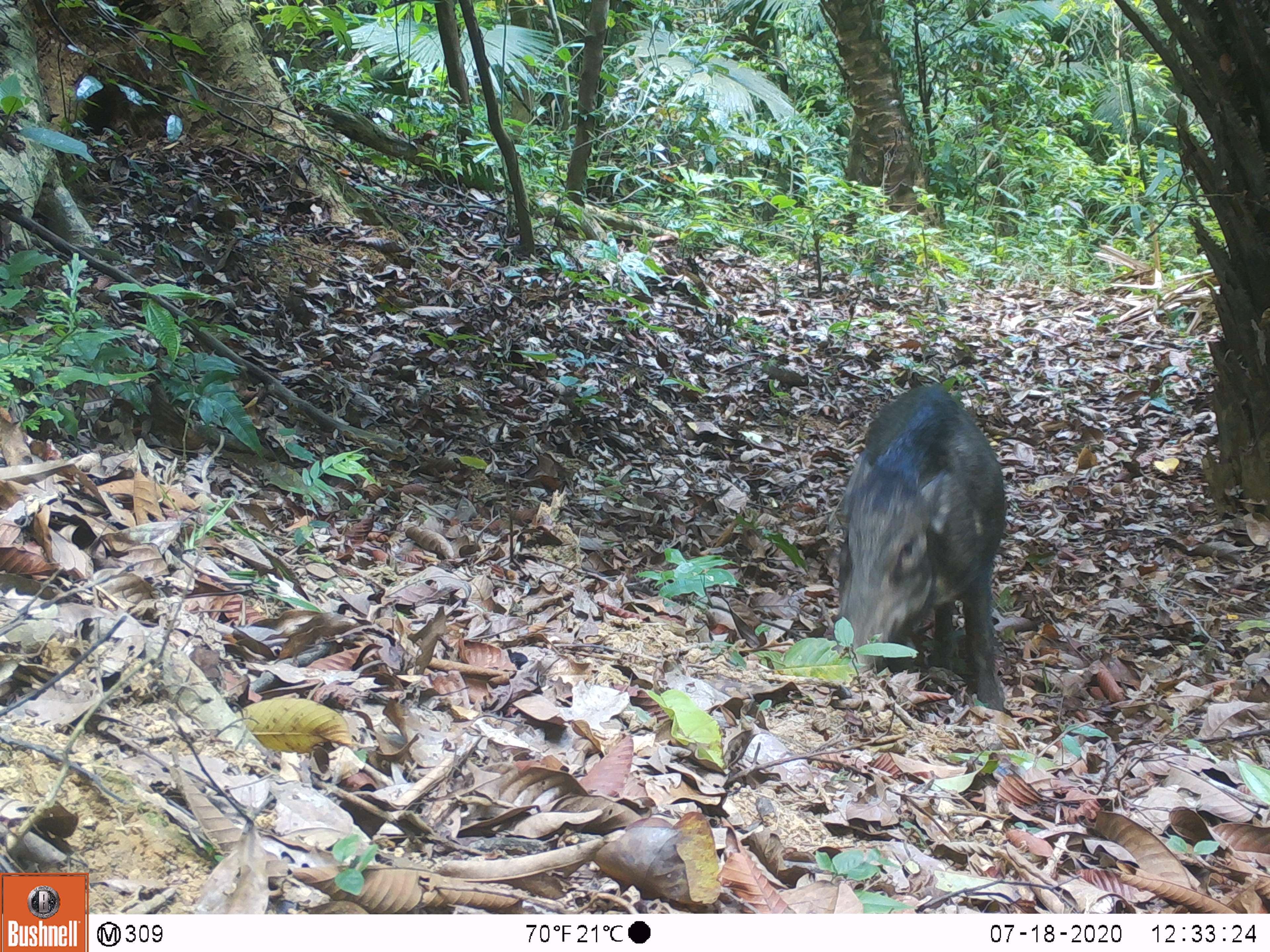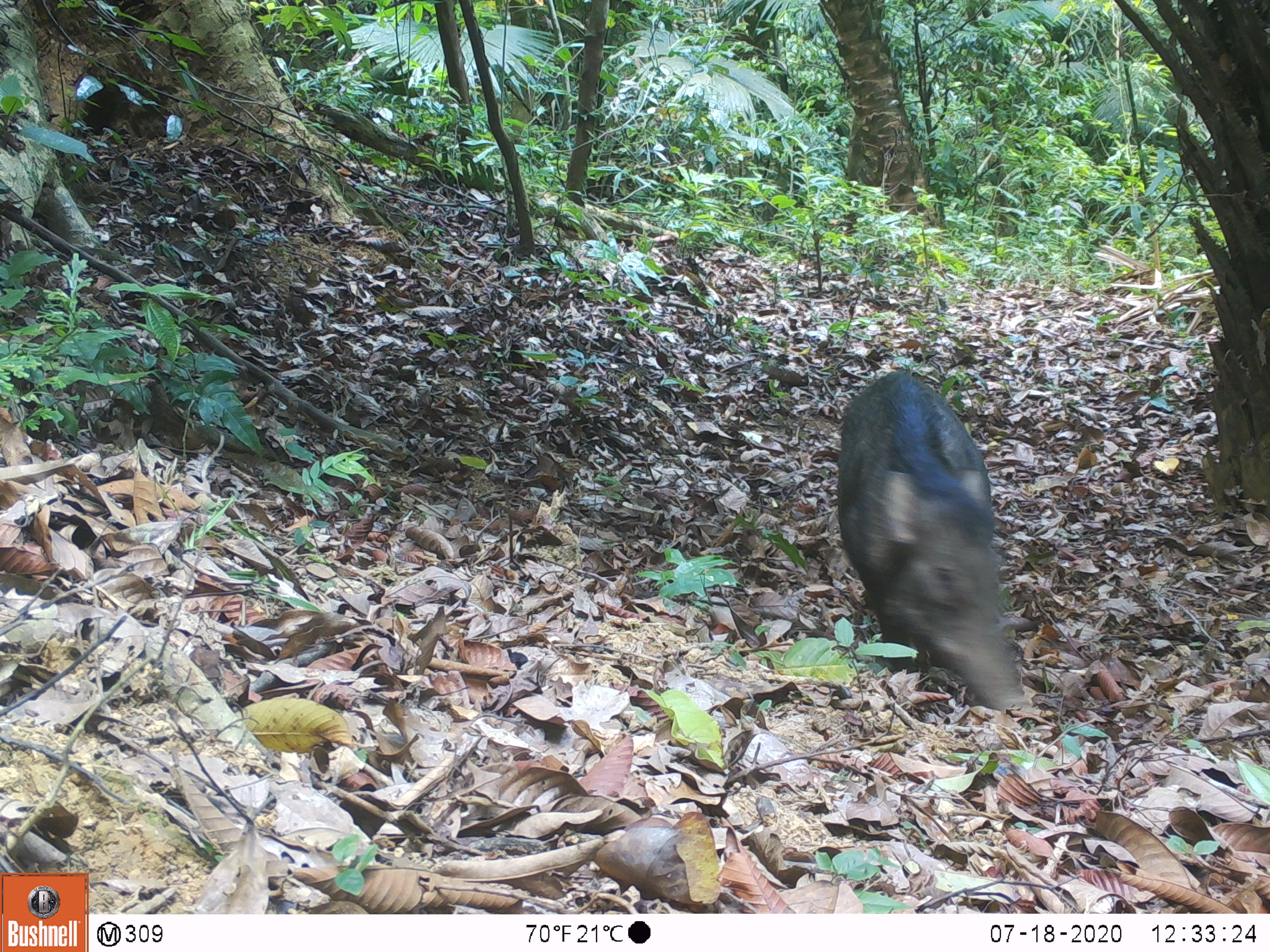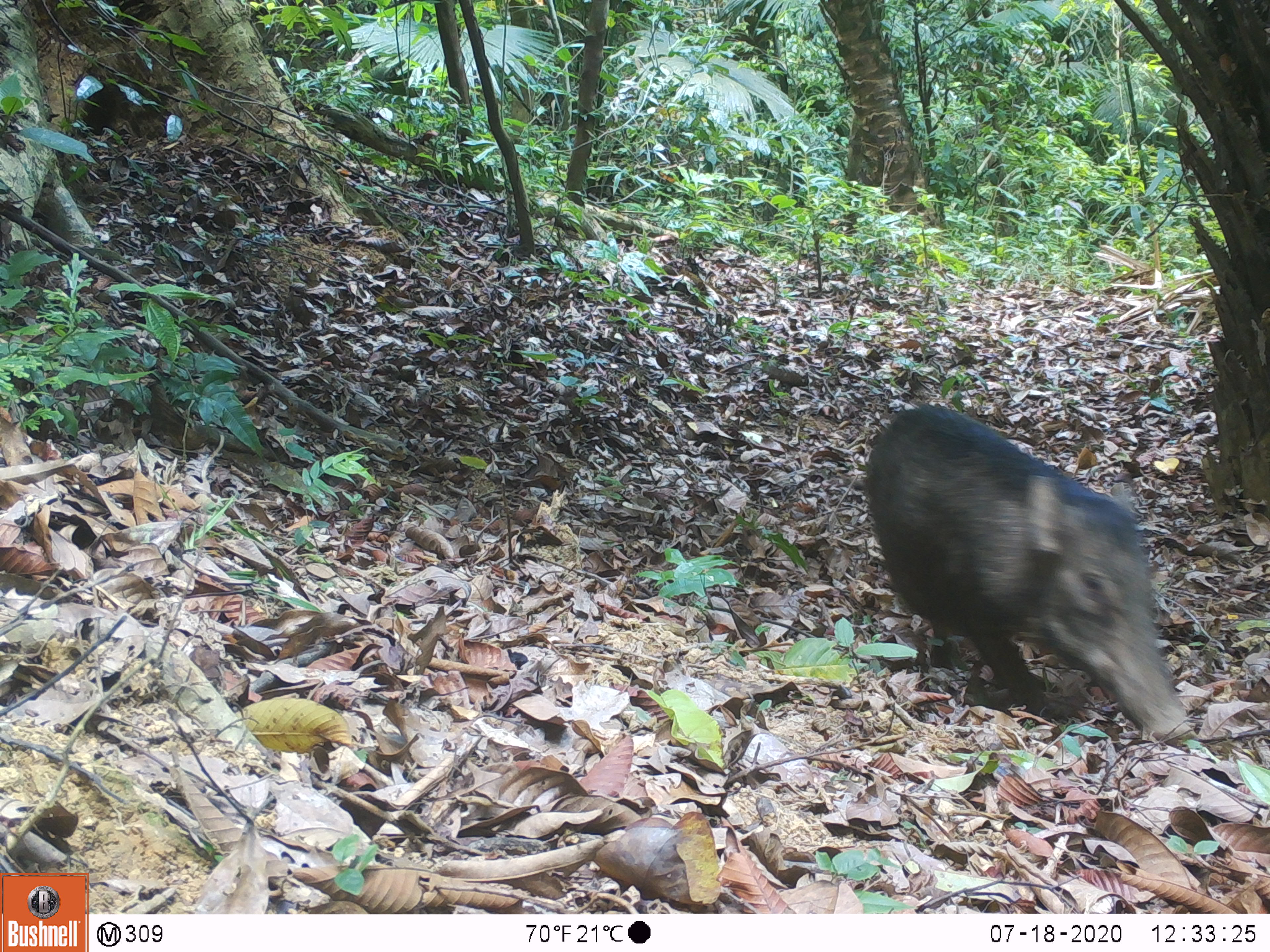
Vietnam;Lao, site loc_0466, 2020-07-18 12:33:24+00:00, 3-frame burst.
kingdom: Animalia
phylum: Chordata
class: Mammalia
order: Artiodactyla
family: Suidae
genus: Sus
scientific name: Sus scrofa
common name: eurasian wild pig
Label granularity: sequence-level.